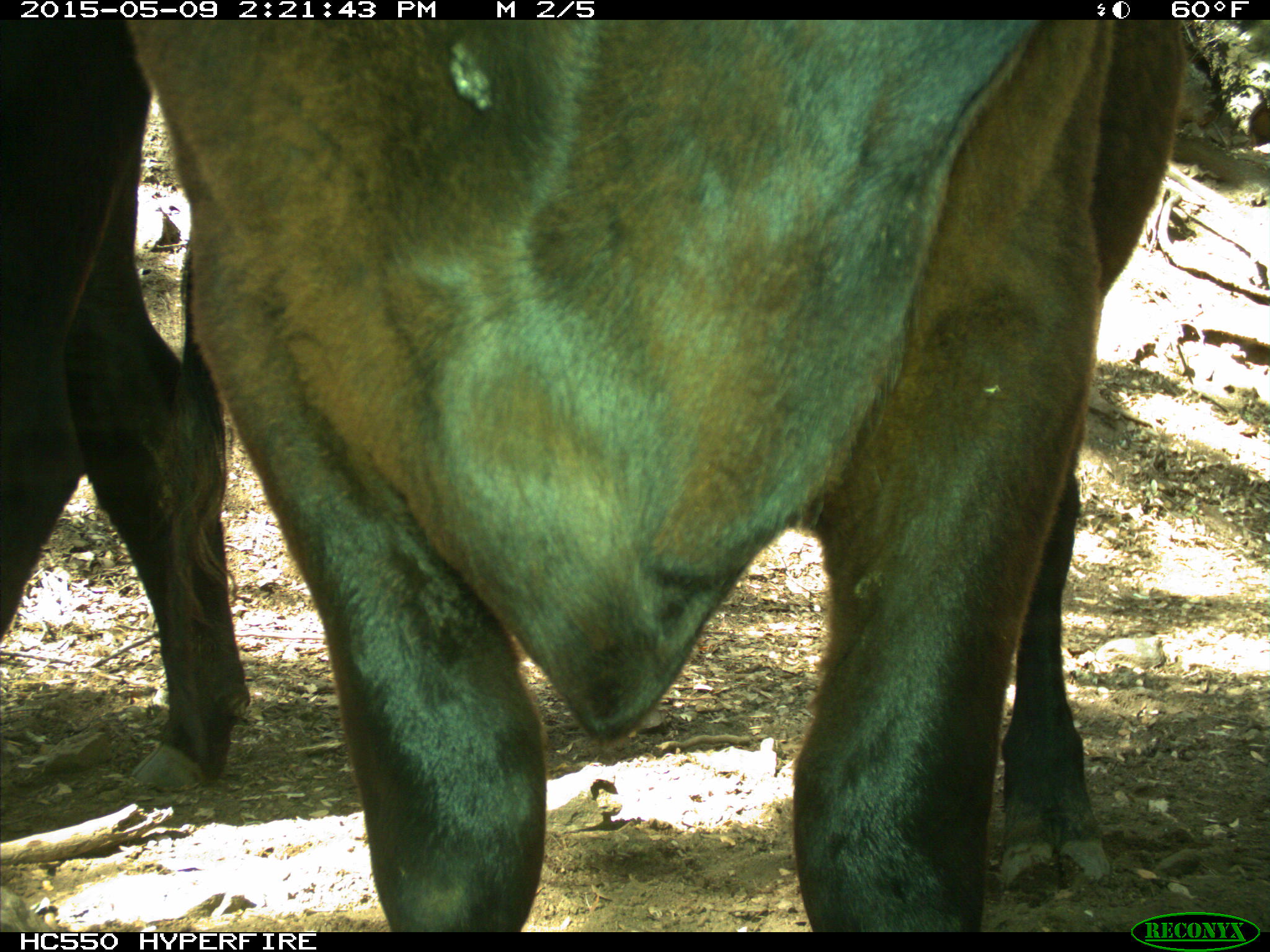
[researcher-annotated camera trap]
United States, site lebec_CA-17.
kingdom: Animalia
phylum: Chordata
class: Mammalia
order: Artiodactyla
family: Bovidae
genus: Bos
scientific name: Bos taurus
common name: domestic cow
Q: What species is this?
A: Bos taurus (domestic cow).